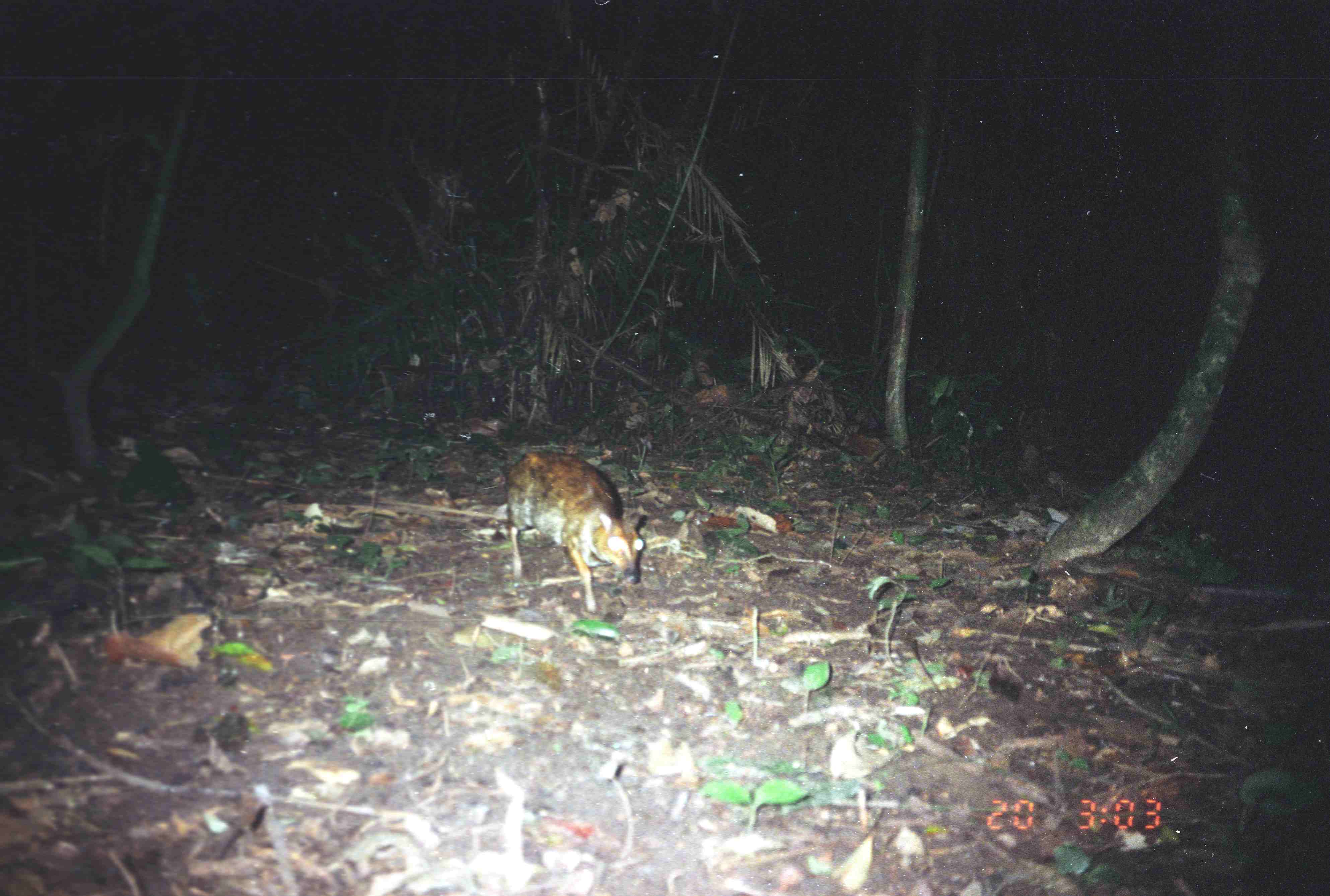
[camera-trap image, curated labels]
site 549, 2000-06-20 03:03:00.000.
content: unidentified animal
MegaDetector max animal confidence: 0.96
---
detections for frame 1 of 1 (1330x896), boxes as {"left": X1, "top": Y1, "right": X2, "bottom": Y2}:
unknown: {"left": 505, "top": 449, "right": 642, "bottom": 612}